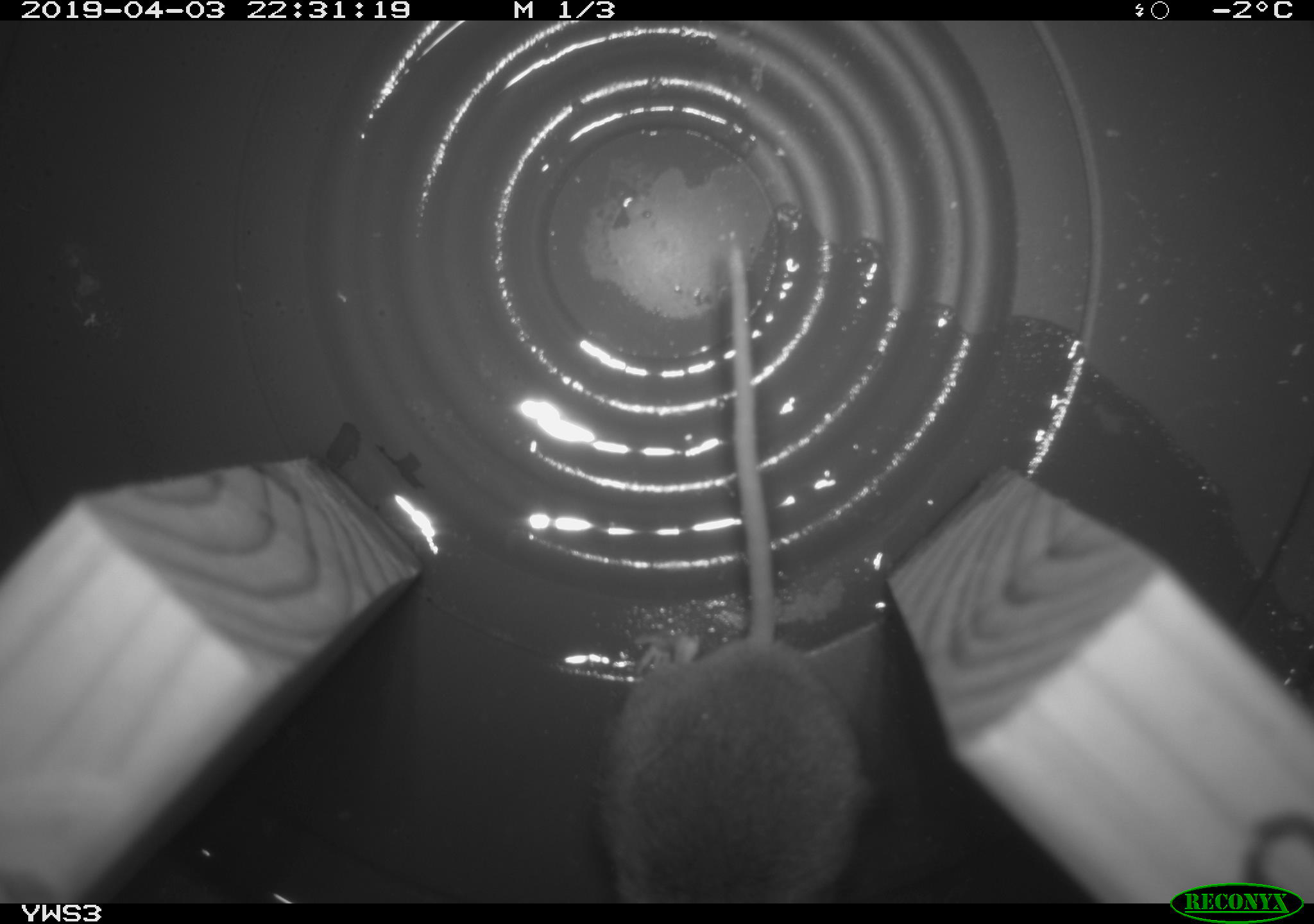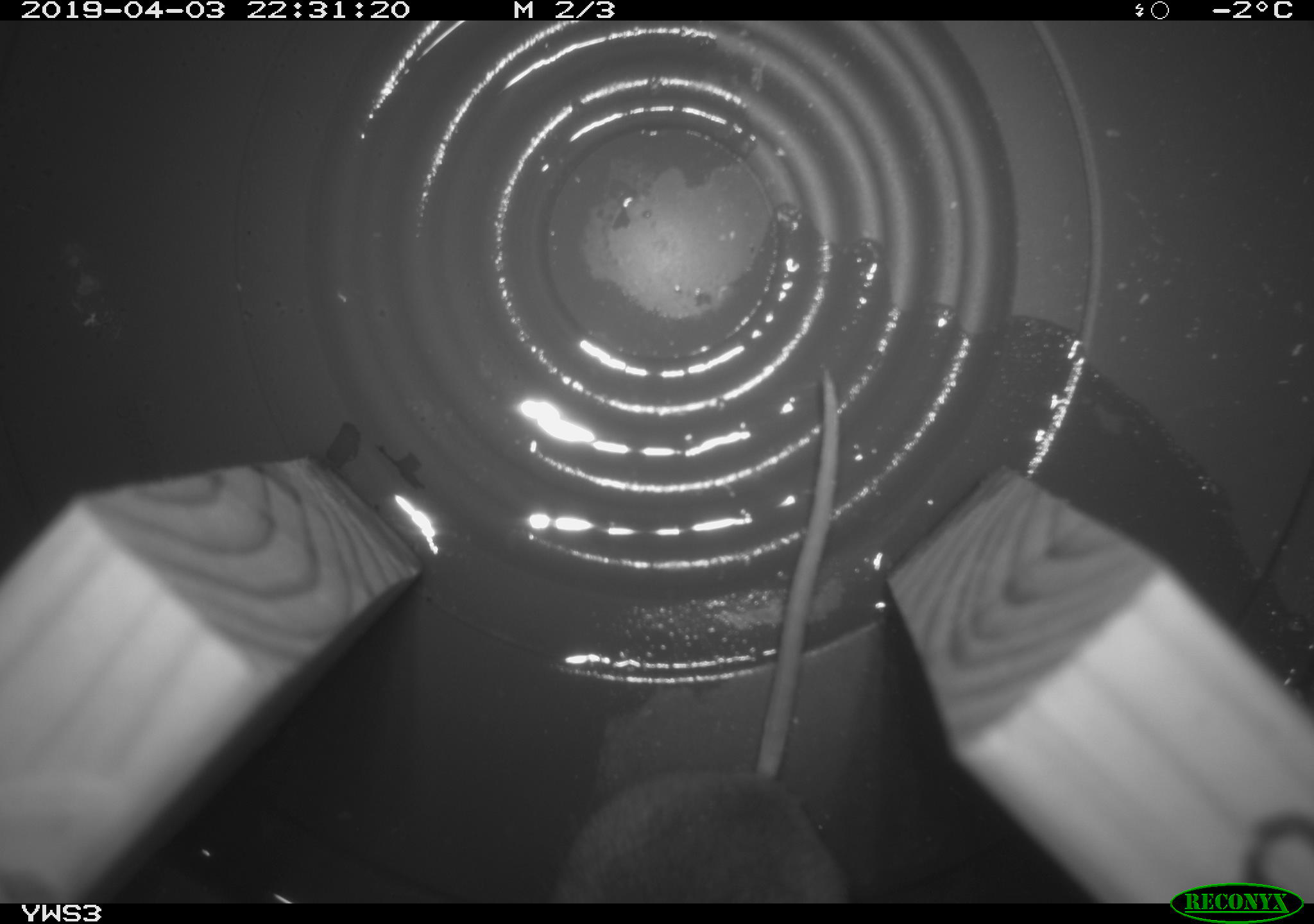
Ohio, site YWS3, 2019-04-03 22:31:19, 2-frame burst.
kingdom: Animalia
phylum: Chordata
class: Mammalia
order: Rodentia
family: Cricetidae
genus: Peromyscus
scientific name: Peromyscus leucopus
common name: white-footed mouse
White-footed mouse (Peromyscus leucopus).